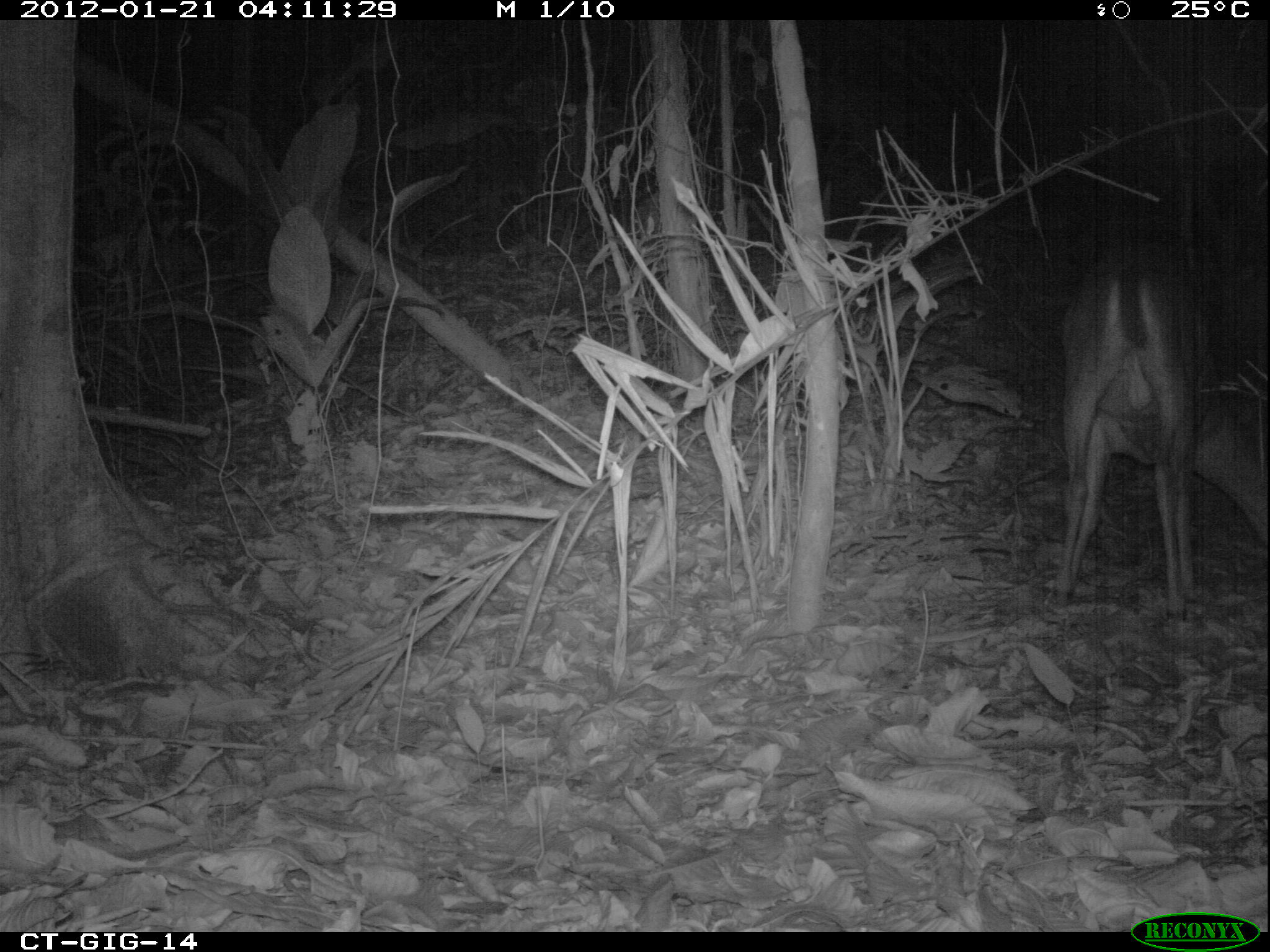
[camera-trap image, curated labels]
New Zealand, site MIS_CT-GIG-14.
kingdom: Animalia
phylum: Chordata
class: Mammalia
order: Artiodactyla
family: Cervidae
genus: Odocoileus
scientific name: Odocoileus virginianus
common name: white-tailed deer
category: white tailed deer